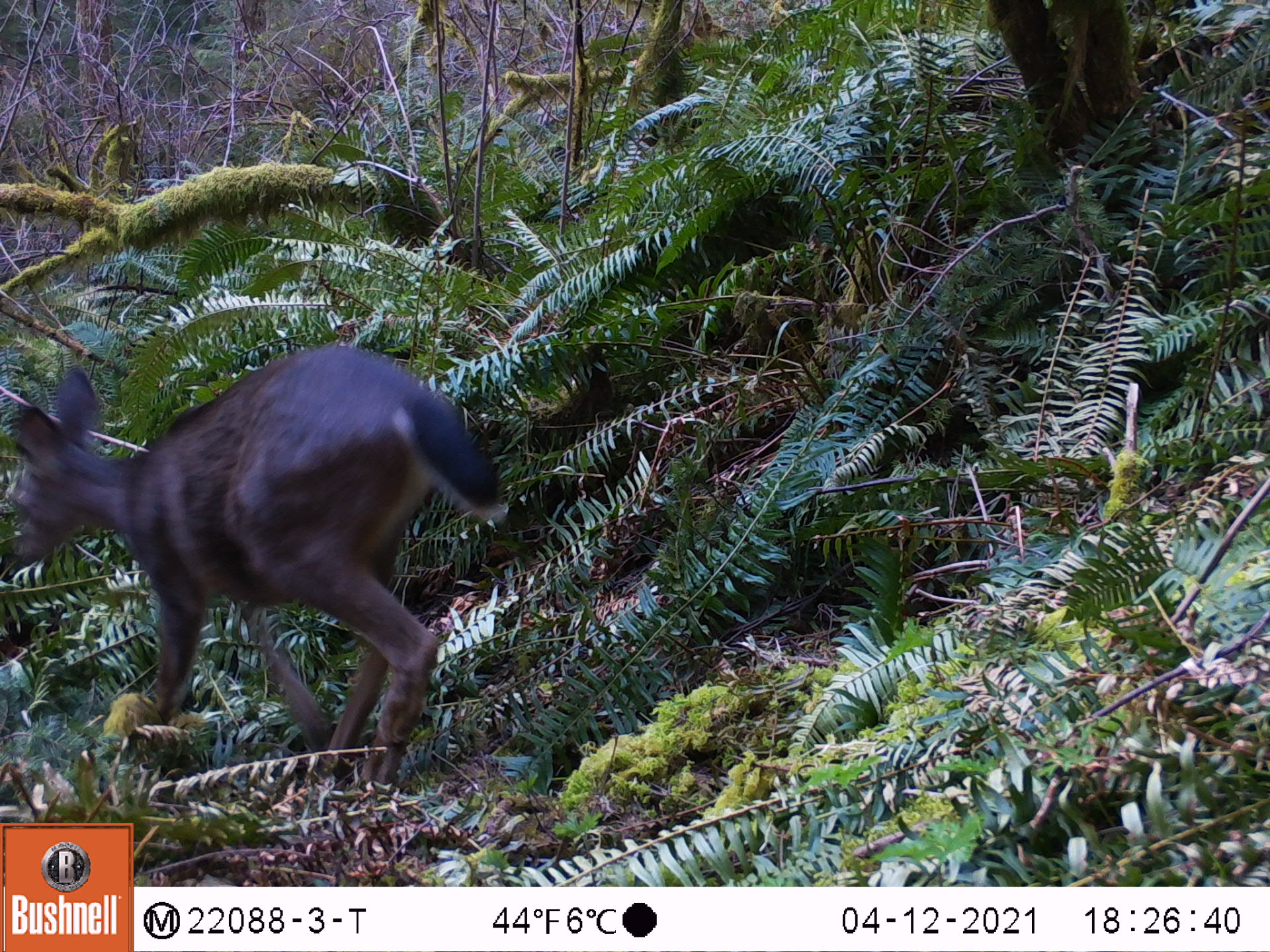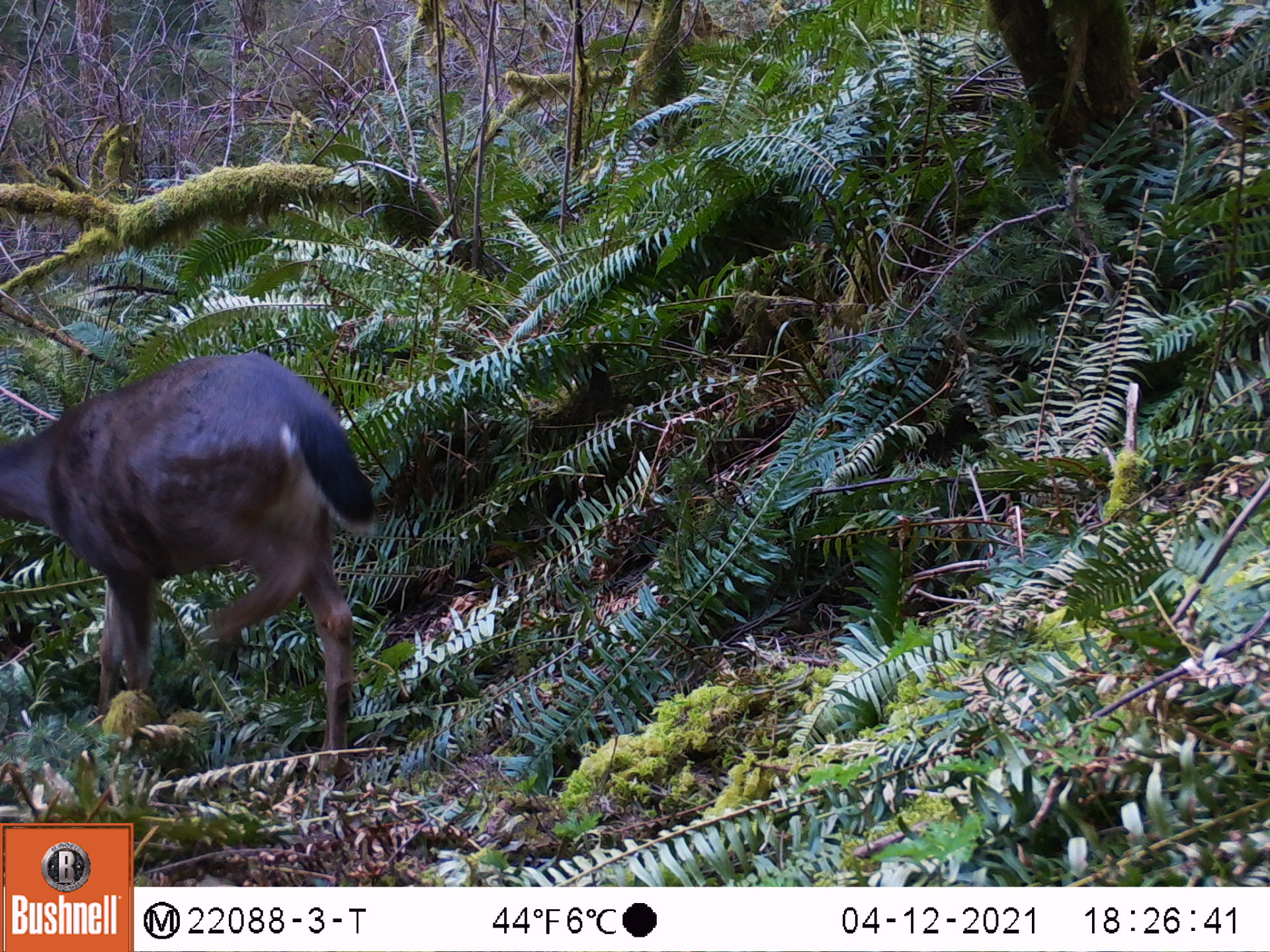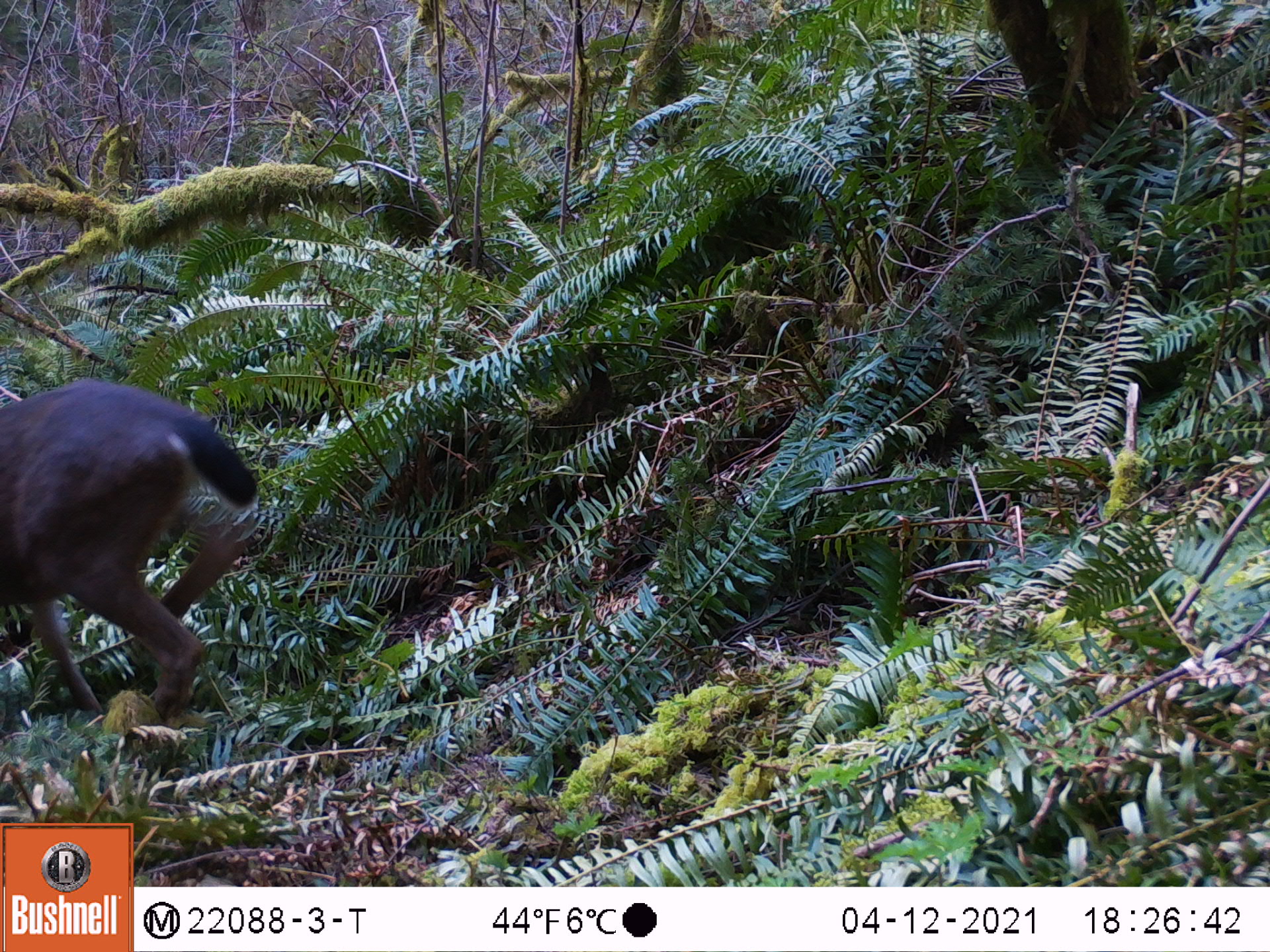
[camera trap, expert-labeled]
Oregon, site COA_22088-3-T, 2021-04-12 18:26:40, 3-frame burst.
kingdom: Animalia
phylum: Chordata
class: Mammalia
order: Artiodactyla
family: Cervidae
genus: Odocoileus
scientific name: Odocoileus hemionus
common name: black-tailed deer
Black-tailed deer (Odocoileus hemionus).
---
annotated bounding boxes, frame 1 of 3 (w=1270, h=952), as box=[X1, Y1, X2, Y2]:
black-tailed deer: box=[0, 312, 535, 808]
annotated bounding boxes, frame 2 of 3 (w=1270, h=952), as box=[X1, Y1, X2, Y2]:
black-tailed deer: box=[0, 341, 414, 789]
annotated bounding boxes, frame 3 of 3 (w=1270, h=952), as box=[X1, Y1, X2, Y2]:
black-tailed deer: box=[0, 361, 277, 741]